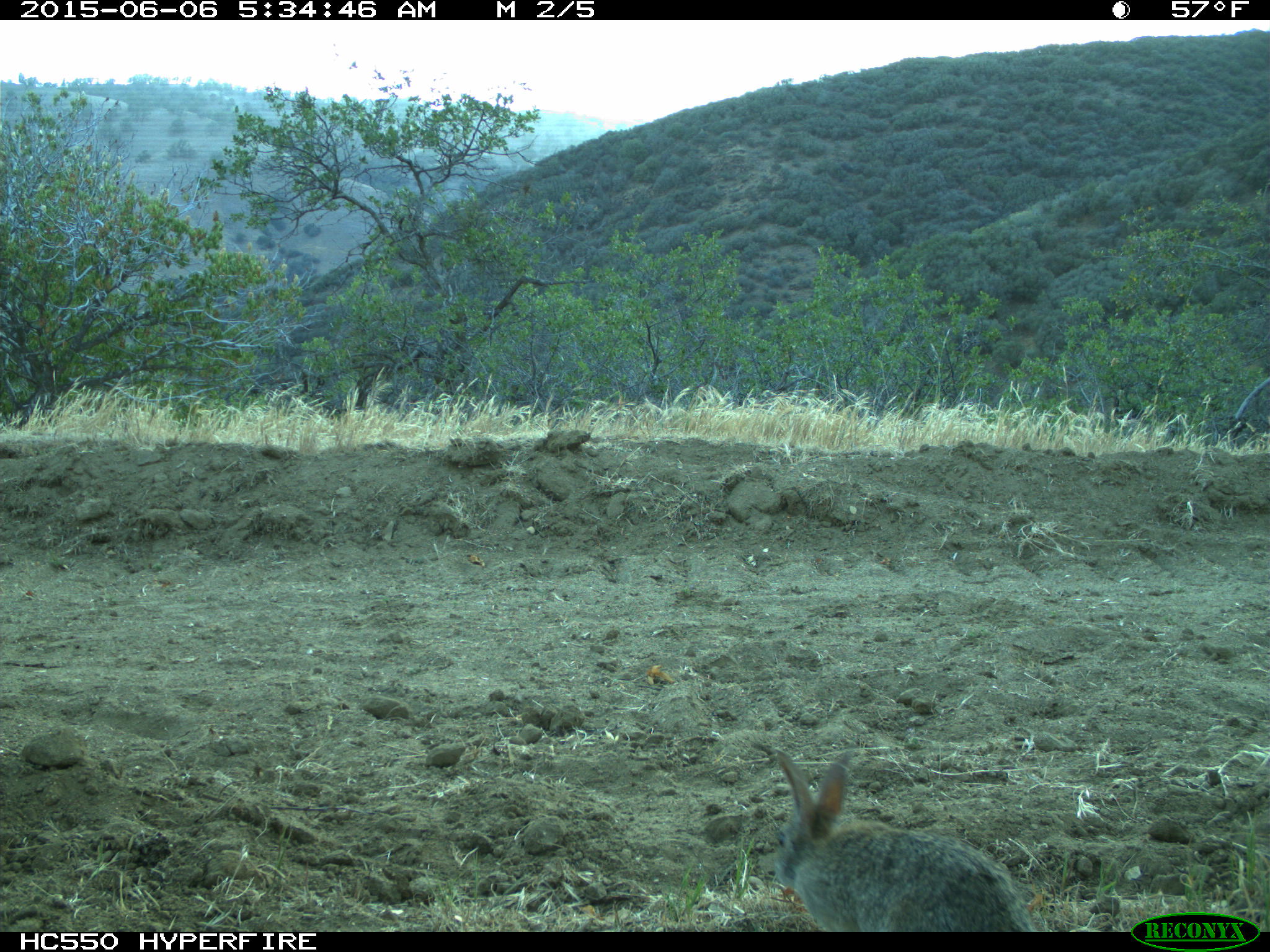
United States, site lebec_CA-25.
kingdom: Animalia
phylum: Chordata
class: Mammalia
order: Lagomorpha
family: Leporidae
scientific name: Leporidae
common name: rabbits and hares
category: unidentified rabbit